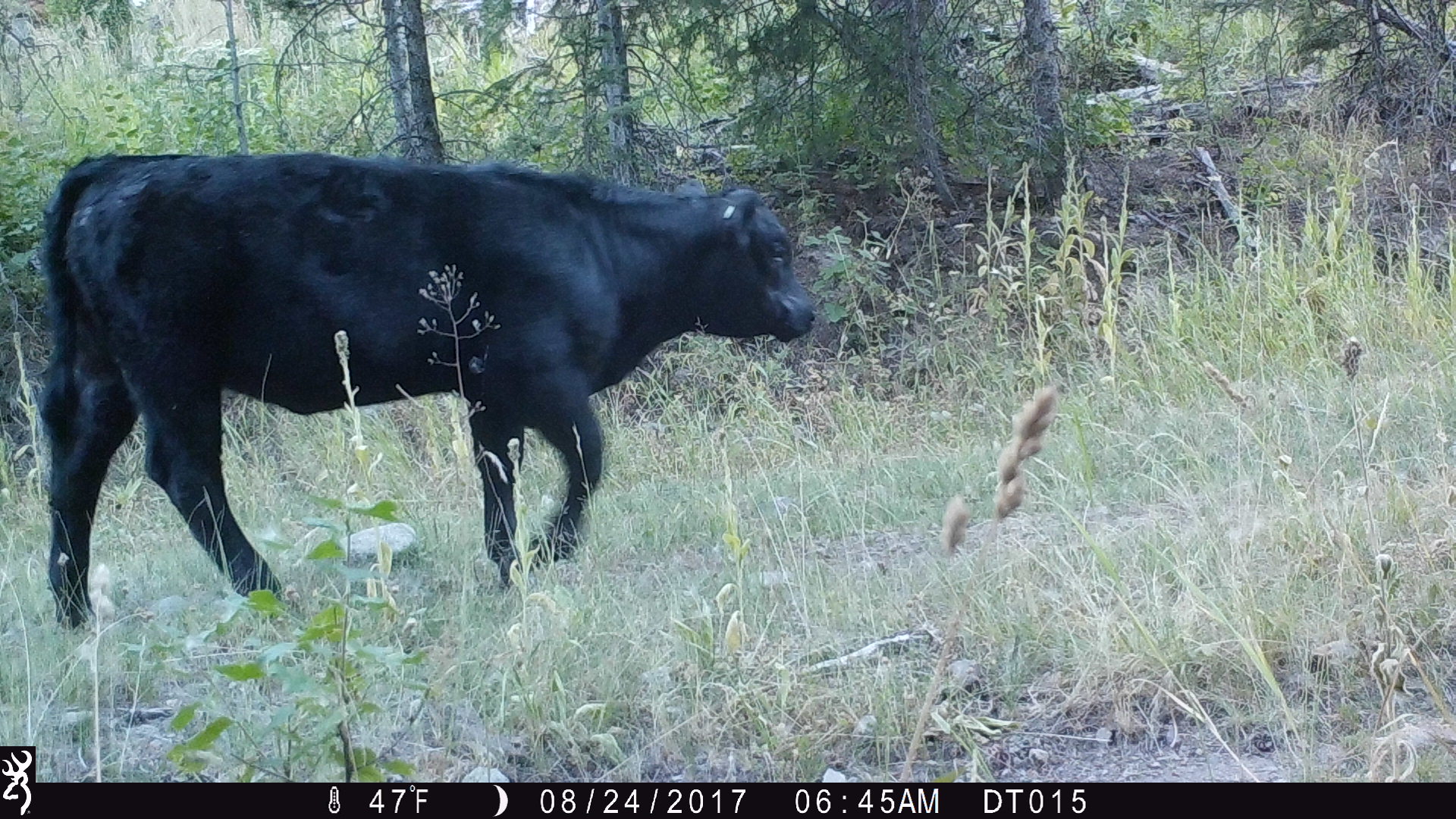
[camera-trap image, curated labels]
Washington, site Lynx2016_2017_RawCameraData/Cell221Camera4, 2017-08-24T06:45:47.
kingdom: Animalia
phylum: Chordata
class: Mammalia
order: Artiodactyla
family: Bovidae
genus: Bos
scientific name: Bos taurus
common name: domestic cattle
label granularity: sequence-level